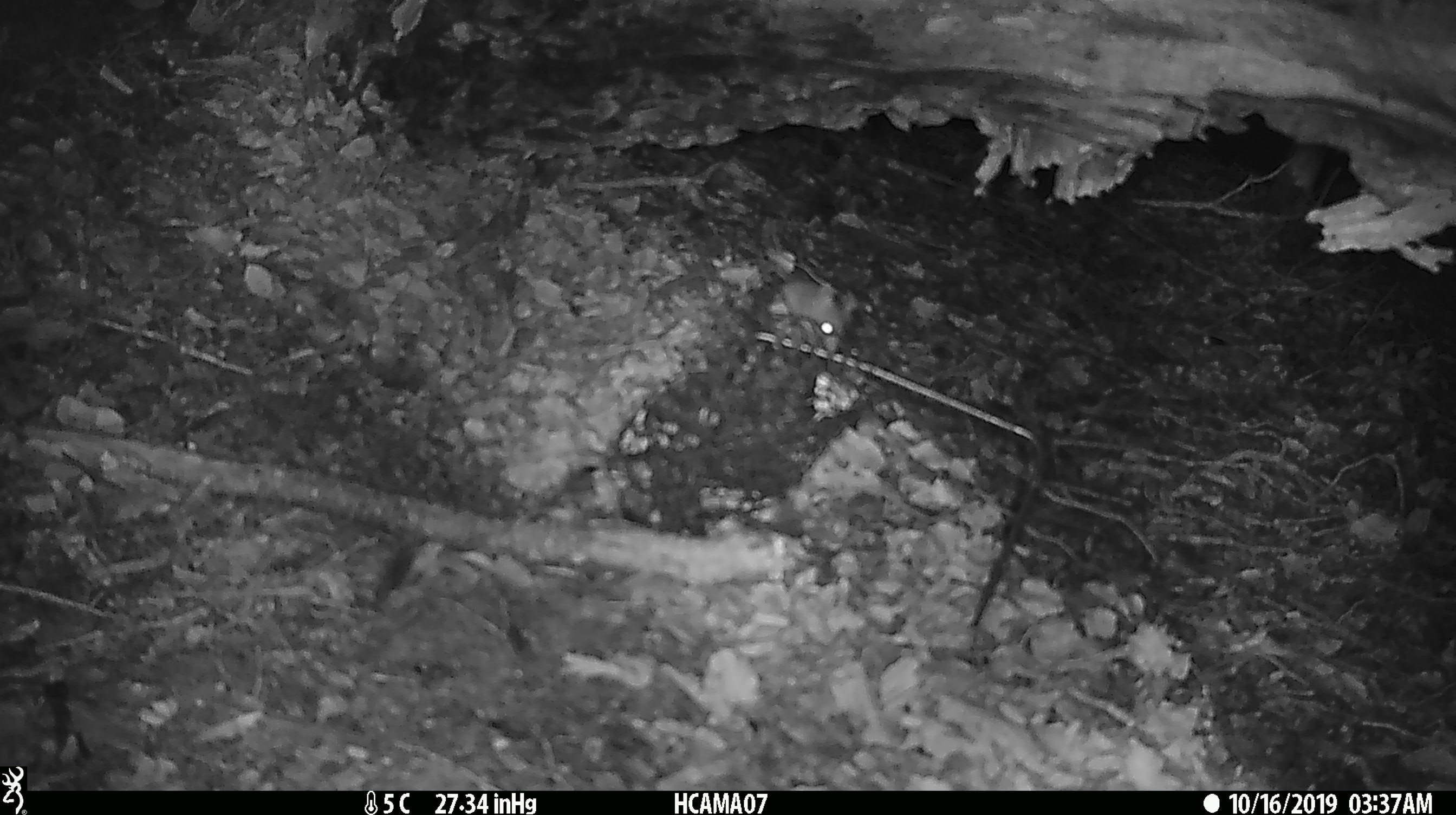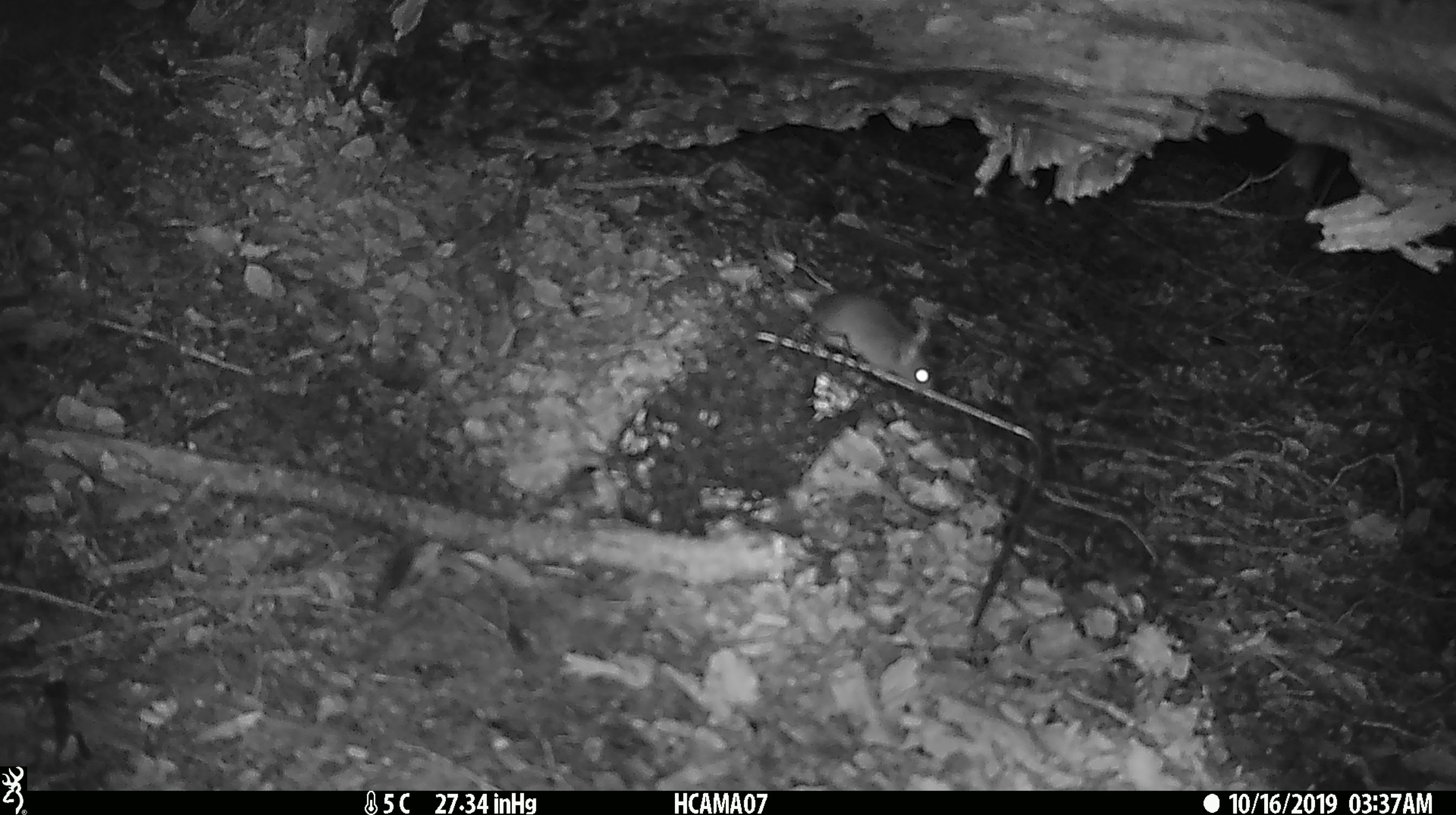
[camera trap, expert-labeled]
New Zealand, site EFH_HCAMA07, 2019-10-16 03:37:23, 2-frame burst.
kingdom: Animalia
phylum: Chordata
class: Mammalia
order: Rodentia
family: Muridae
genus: Mus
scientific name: Mus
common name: mouse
Mouse (Mus).